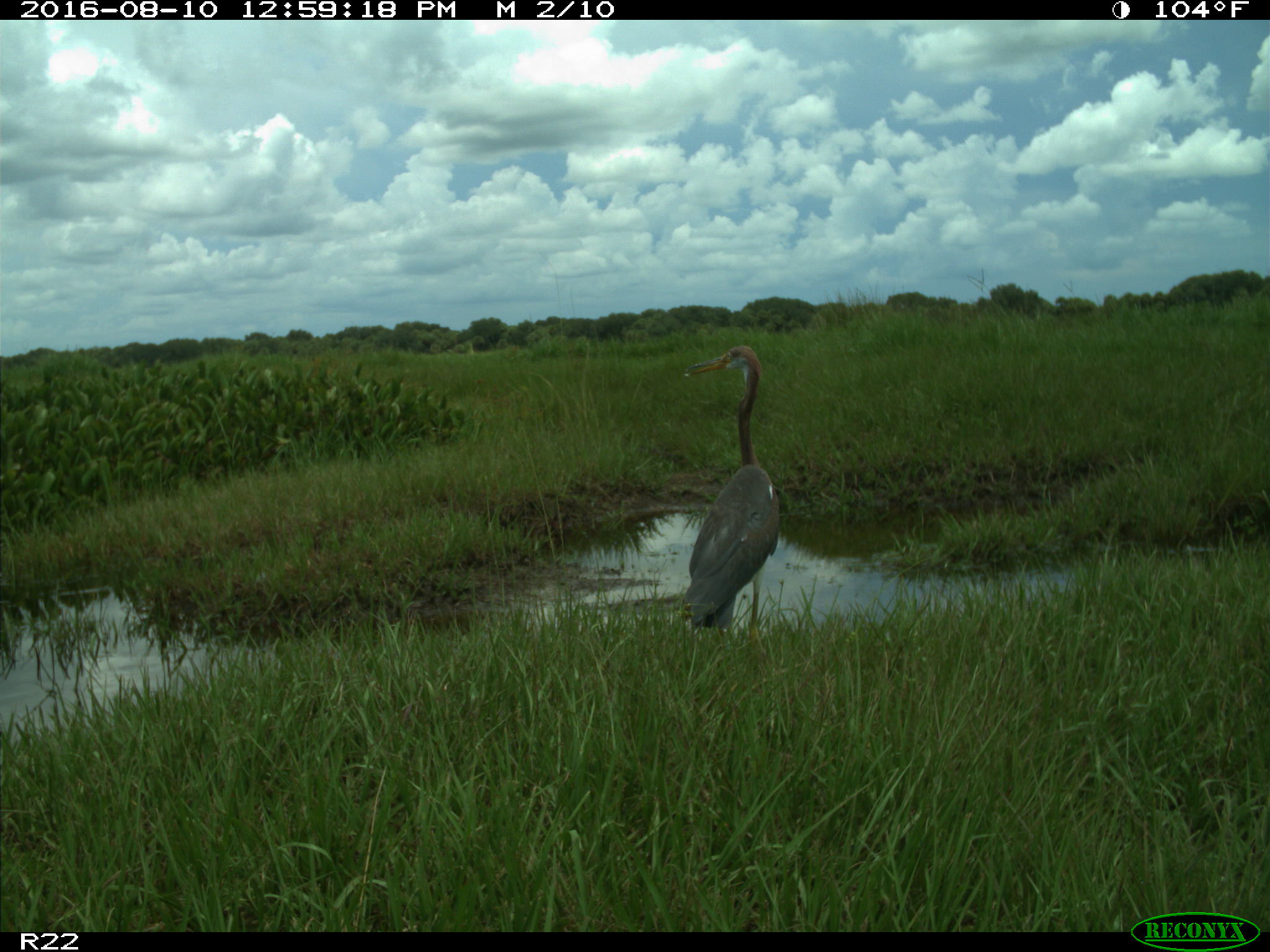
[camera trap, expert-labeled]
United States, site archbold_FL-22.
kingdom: Animalia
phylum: Chordata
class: Aves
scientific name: Aves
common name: birds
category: unidentified bird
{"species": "unidentified bird (birds) (Aves)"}